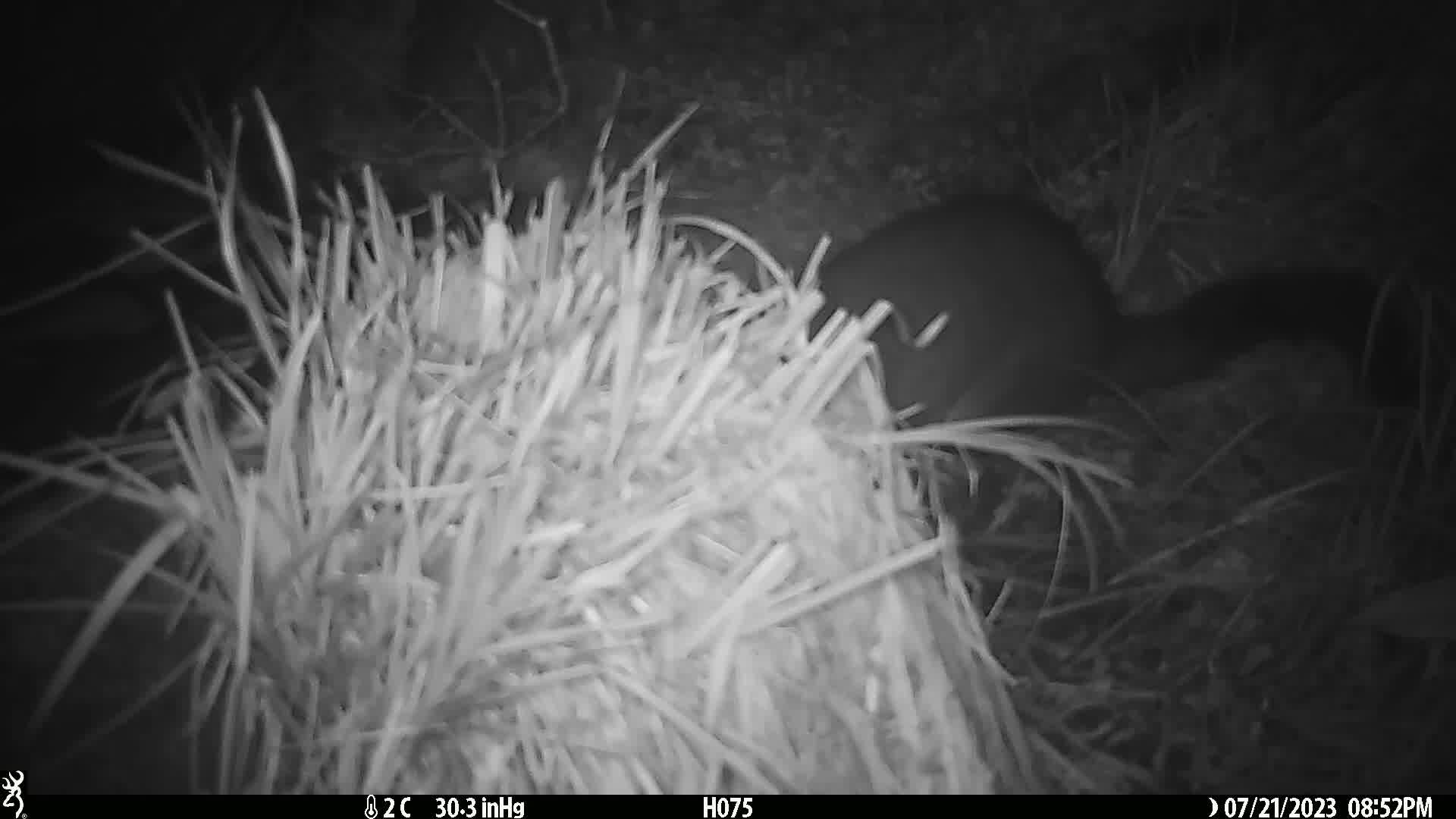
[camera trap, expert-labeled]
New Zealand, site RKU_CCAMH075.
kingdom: Animalia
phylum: Chordata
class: Mammalia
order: Diprotodontia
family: Phalangeridae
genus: Trichosurus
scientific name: Trichosurus vulpecula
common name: common brushtail possum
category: possum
Possum (common brushtail possum) (Trichosurus vulpecula).